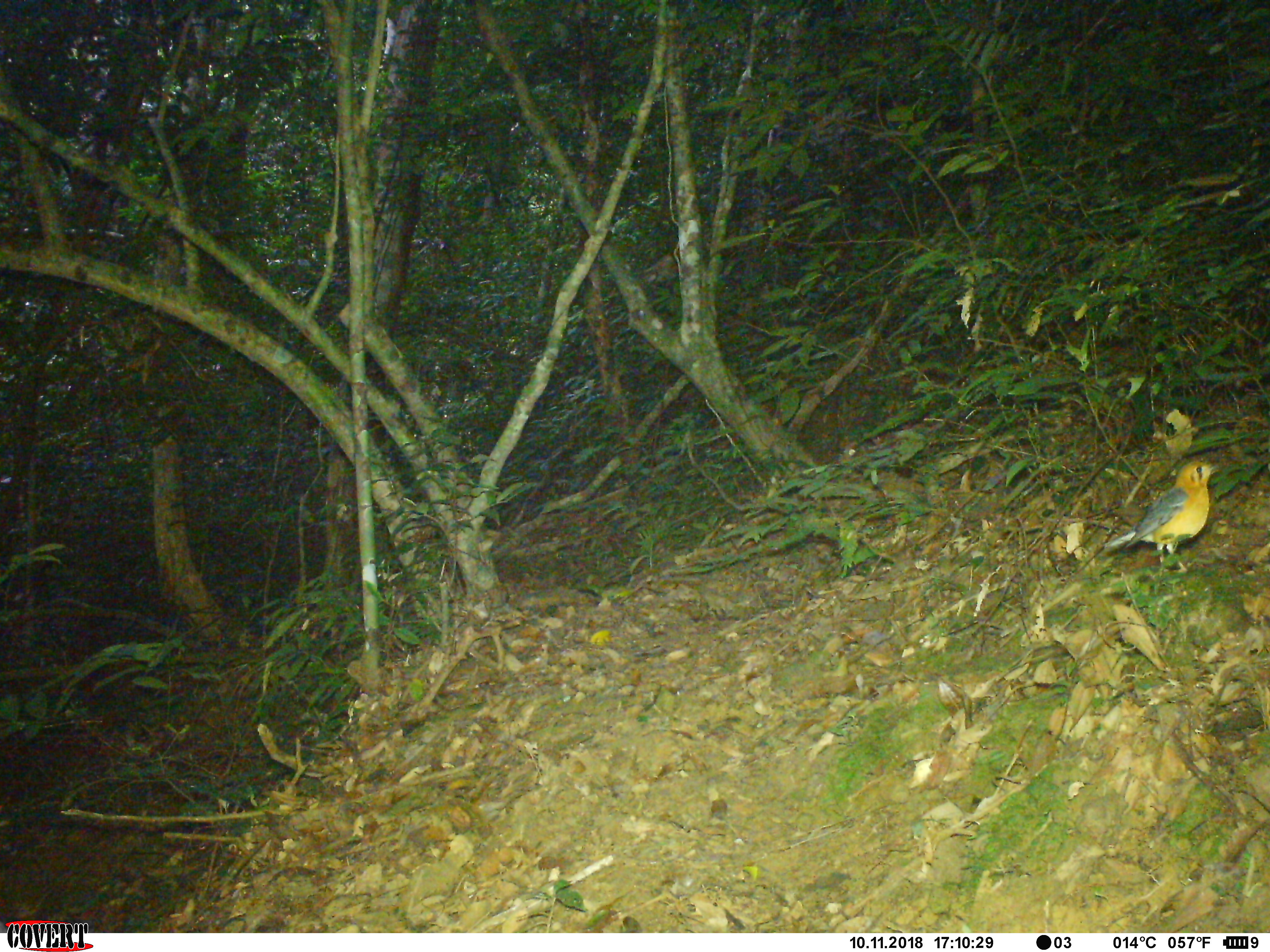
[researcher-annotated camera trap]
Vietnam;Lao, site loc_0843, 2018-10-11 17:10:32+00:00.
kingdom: Animalia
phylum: Chordata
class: Aves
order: Passeriformes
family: Turdidae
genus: Geokichla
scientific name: Geokichla citrina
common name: orange-headed thrush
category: orange headed thrush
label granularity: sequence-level